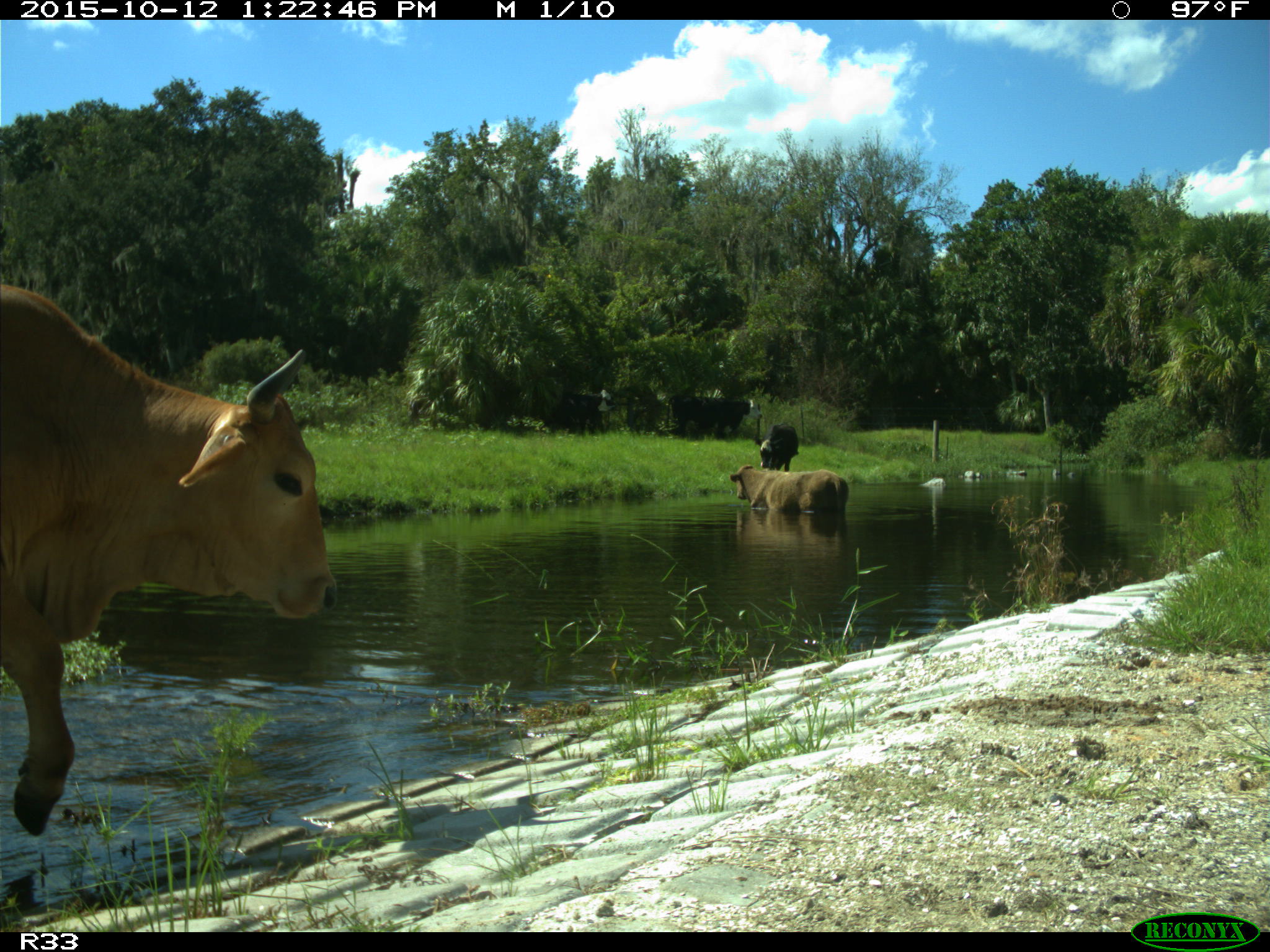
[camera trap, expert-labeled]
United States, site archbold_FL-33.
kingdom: Animalia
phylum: Chordata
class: Mammalia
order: Artiodactyla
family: Bovidae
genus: Bos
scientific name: Bos taurus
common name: domestic cow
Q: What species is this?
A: Bos taurus (domestic cow).